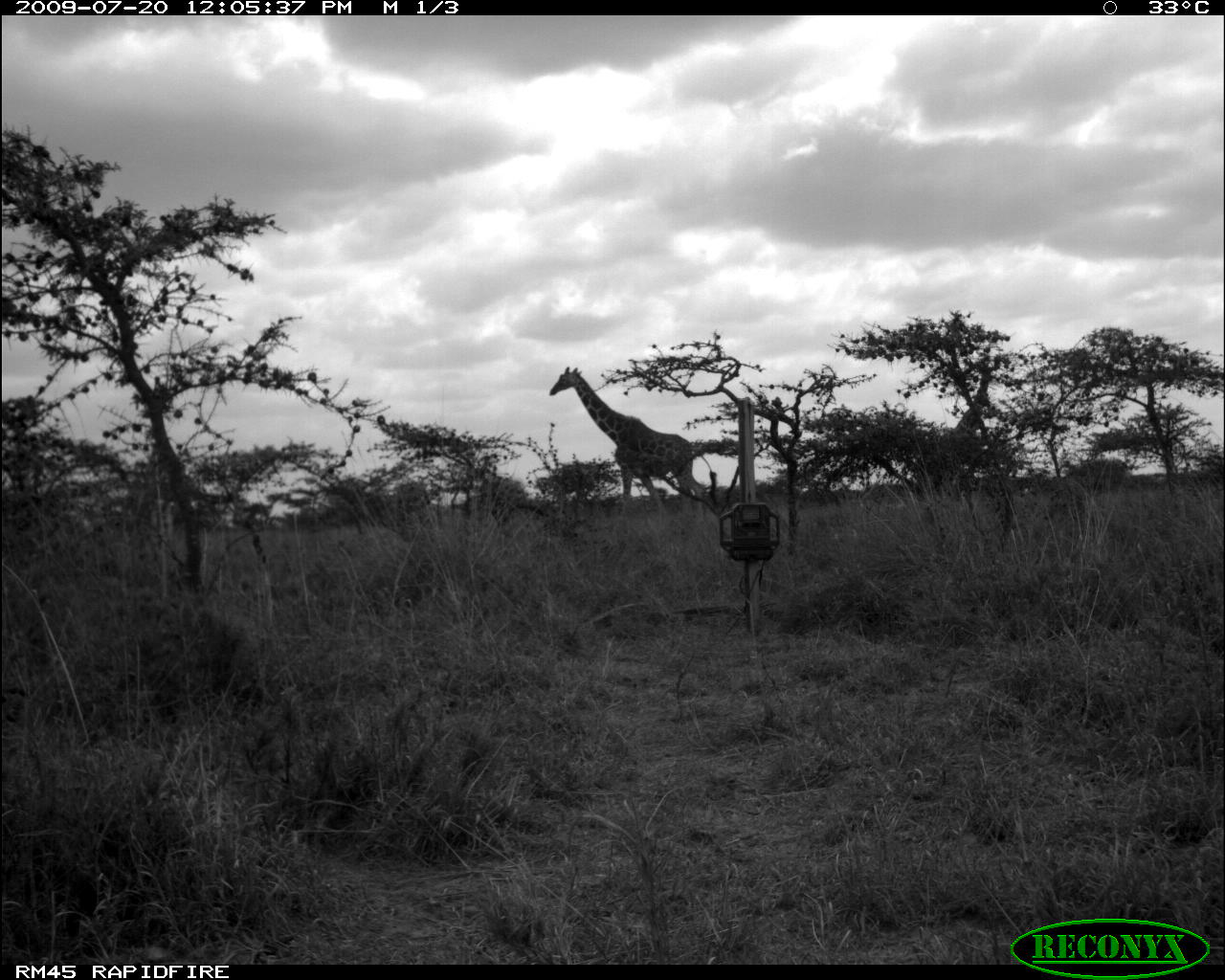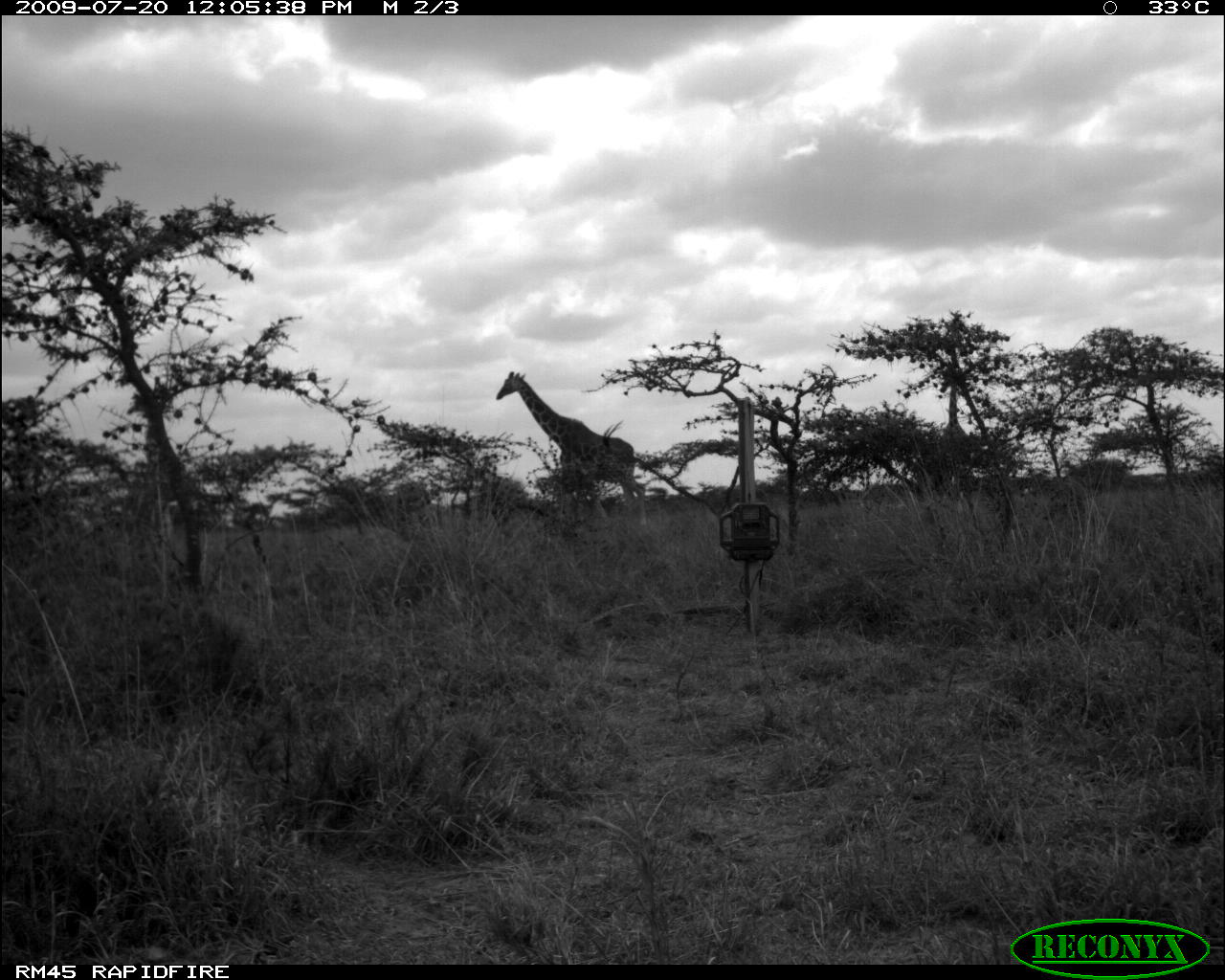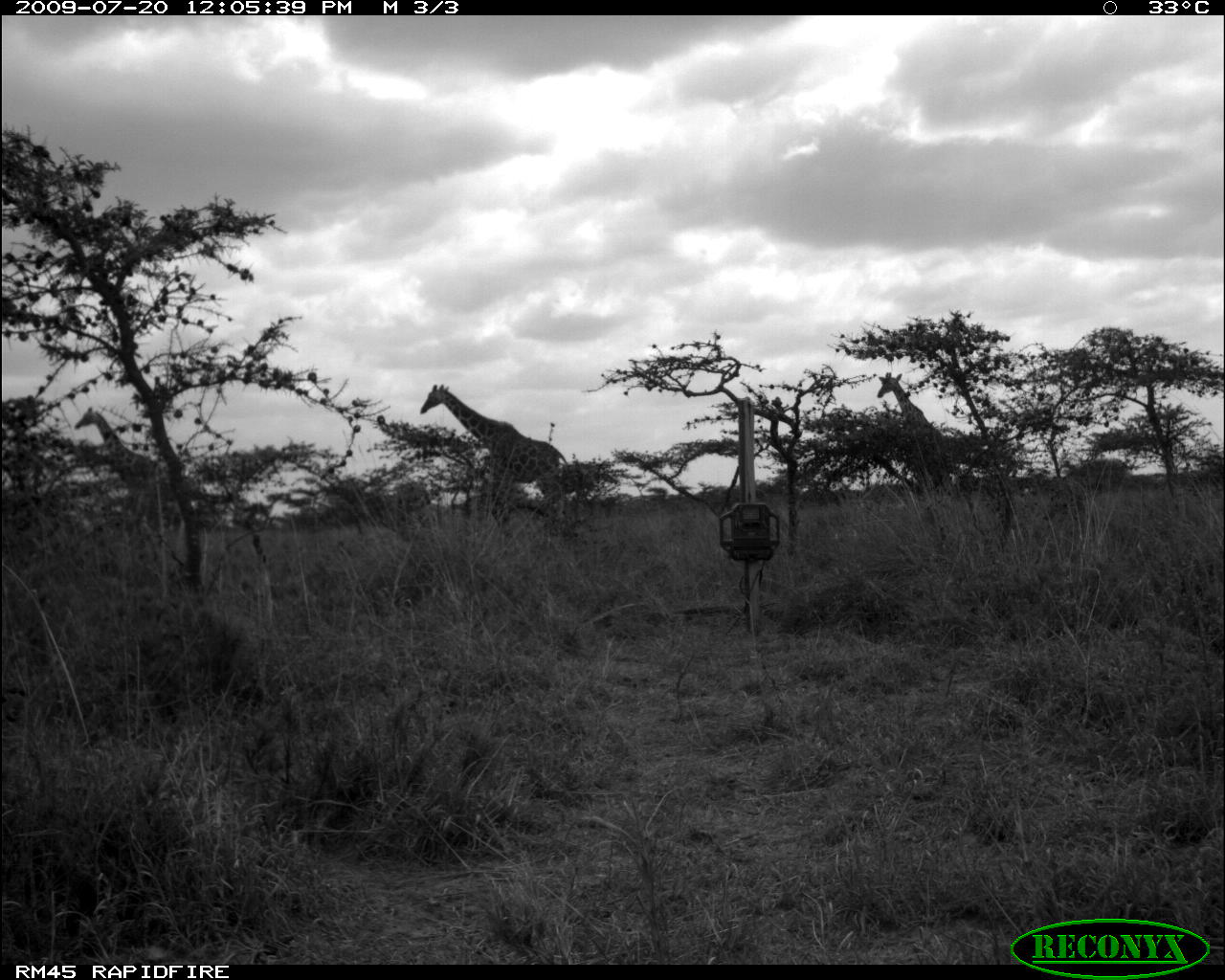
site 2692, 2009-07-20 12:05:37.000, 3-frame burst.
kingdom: Animalia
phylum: Chordata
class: Mammalia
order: Artiodactyla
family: Giraffidae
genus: Giraffa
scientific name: Giraffa camelopardalis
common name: giraffe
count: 3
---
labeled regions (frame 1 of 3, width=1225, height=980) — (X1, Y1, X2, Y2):
giraffa camelopardalis: (548, 365, 705, 522); (953, 382, 996, 439)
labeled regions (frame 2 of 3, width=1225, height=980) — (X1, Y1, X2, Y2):
giraffa camelopardalis: (493, 369, 648, 528); (938, 371, 974, 483)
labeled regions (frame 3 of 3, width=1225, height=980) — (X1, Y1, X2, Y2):
giraffa camelopardalis: (419, 383, 573, 524); (73, 406, 175, 524); (874, 368, 950, 486)